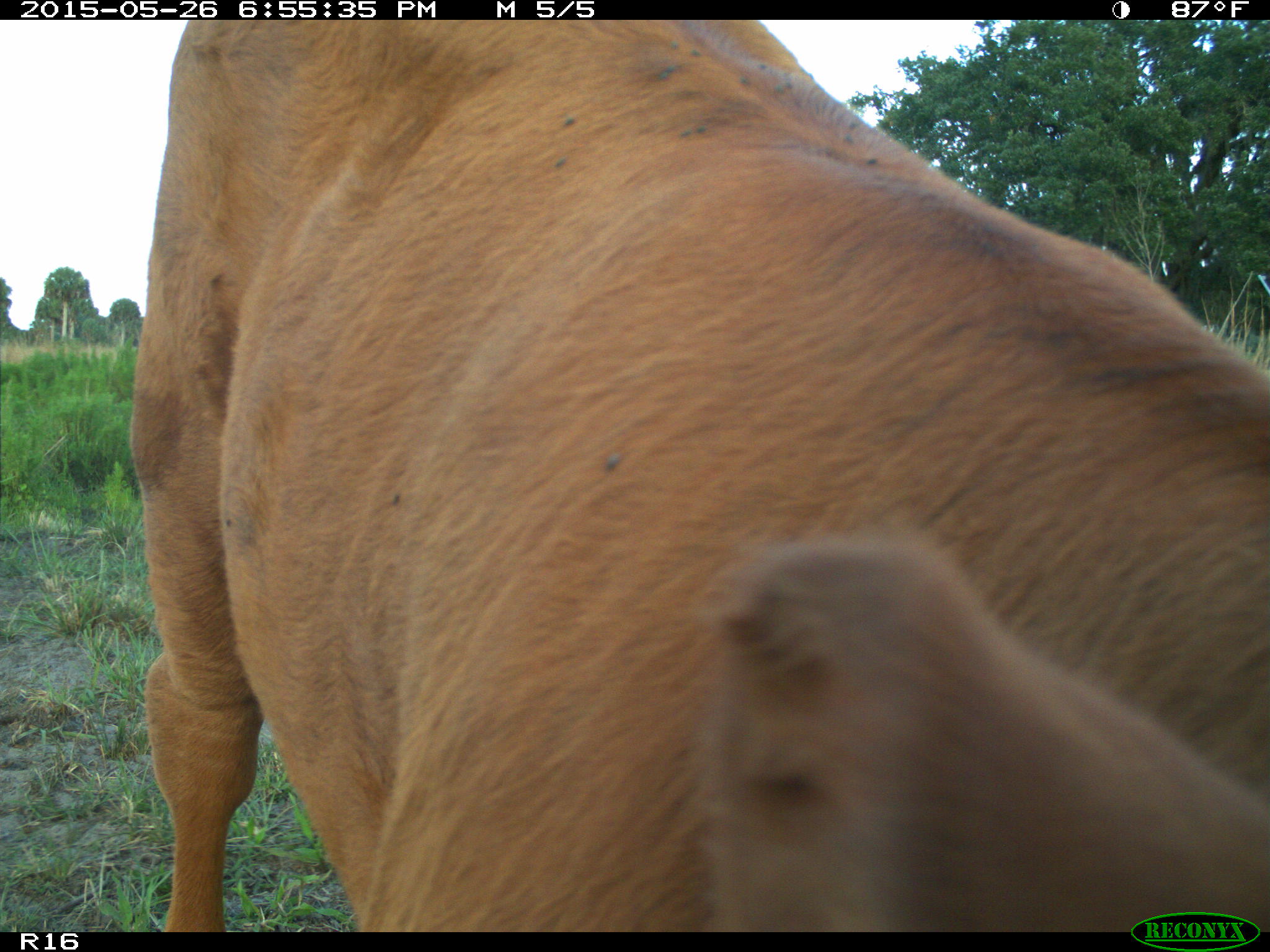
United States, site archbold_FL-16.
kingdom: Animalia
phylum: Chordata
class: Mammalia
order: Artiodactyla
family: Bovidae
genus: Bos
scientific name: Bos taurus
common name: domestic cow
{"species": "Bos taurus (domestic cow)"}